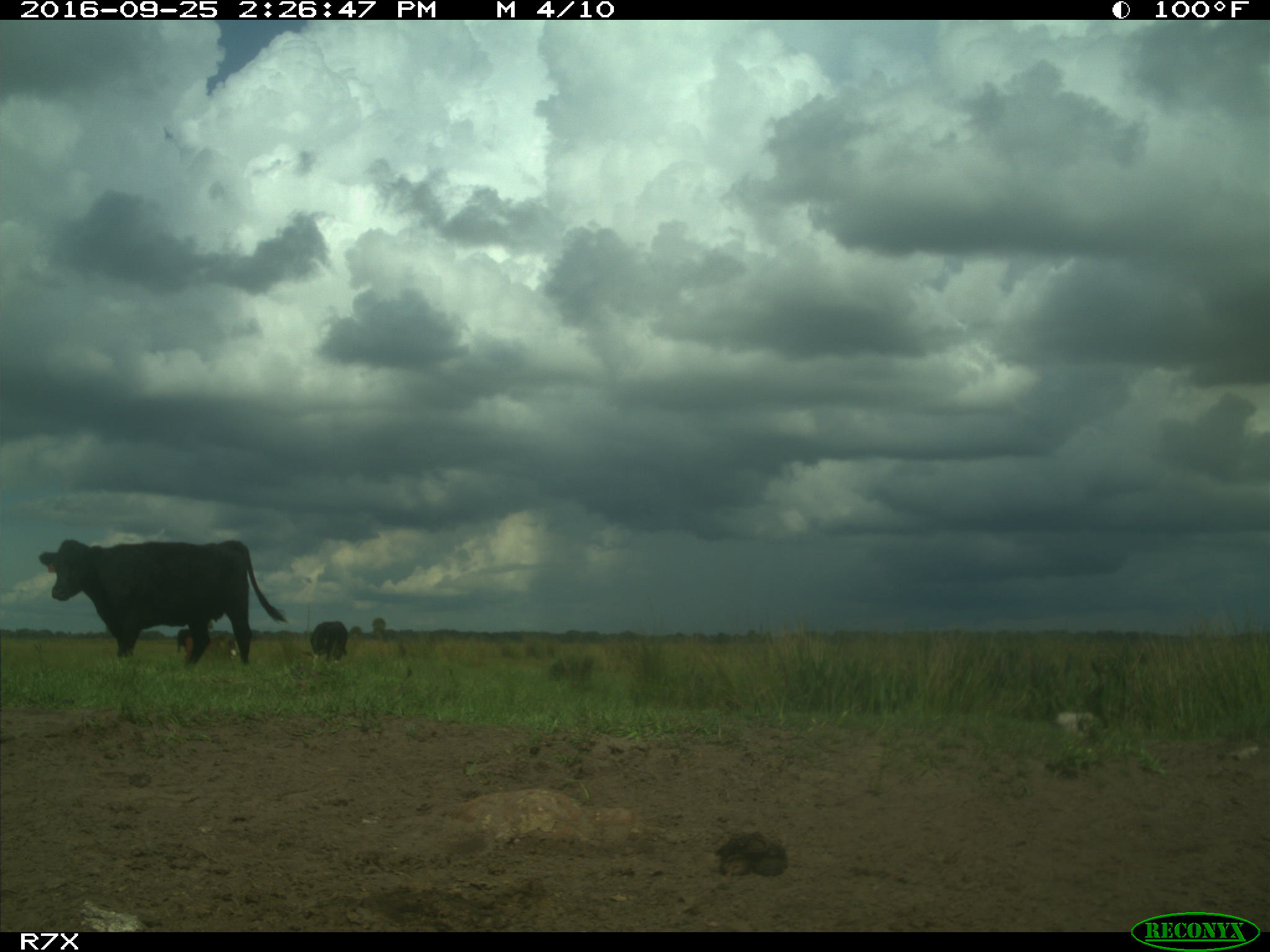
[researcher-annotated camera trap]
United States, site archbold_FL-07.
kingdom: Animalia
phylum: Chordata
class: Mammalia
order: Artiodactyla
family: Bovidae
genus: Bos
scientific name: Bos taurus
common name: domestic cow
Bos taurus (domestic cow).